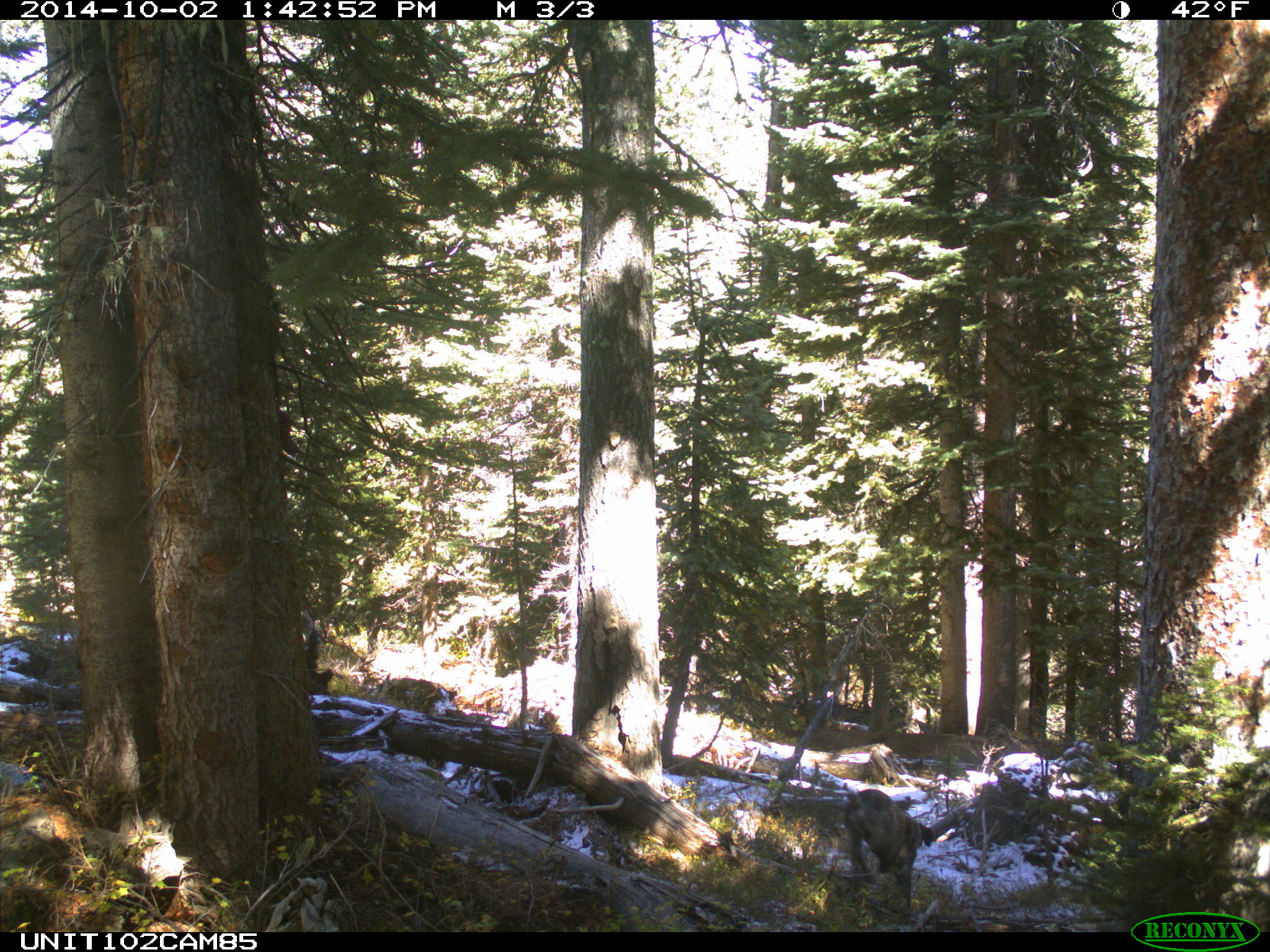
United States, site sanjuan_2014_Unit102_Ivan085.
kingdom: Animalia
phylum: Chordata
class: Mammalia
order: Carnivora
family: Canidae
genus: Canis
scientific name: Canis familiaris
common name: domestic dog